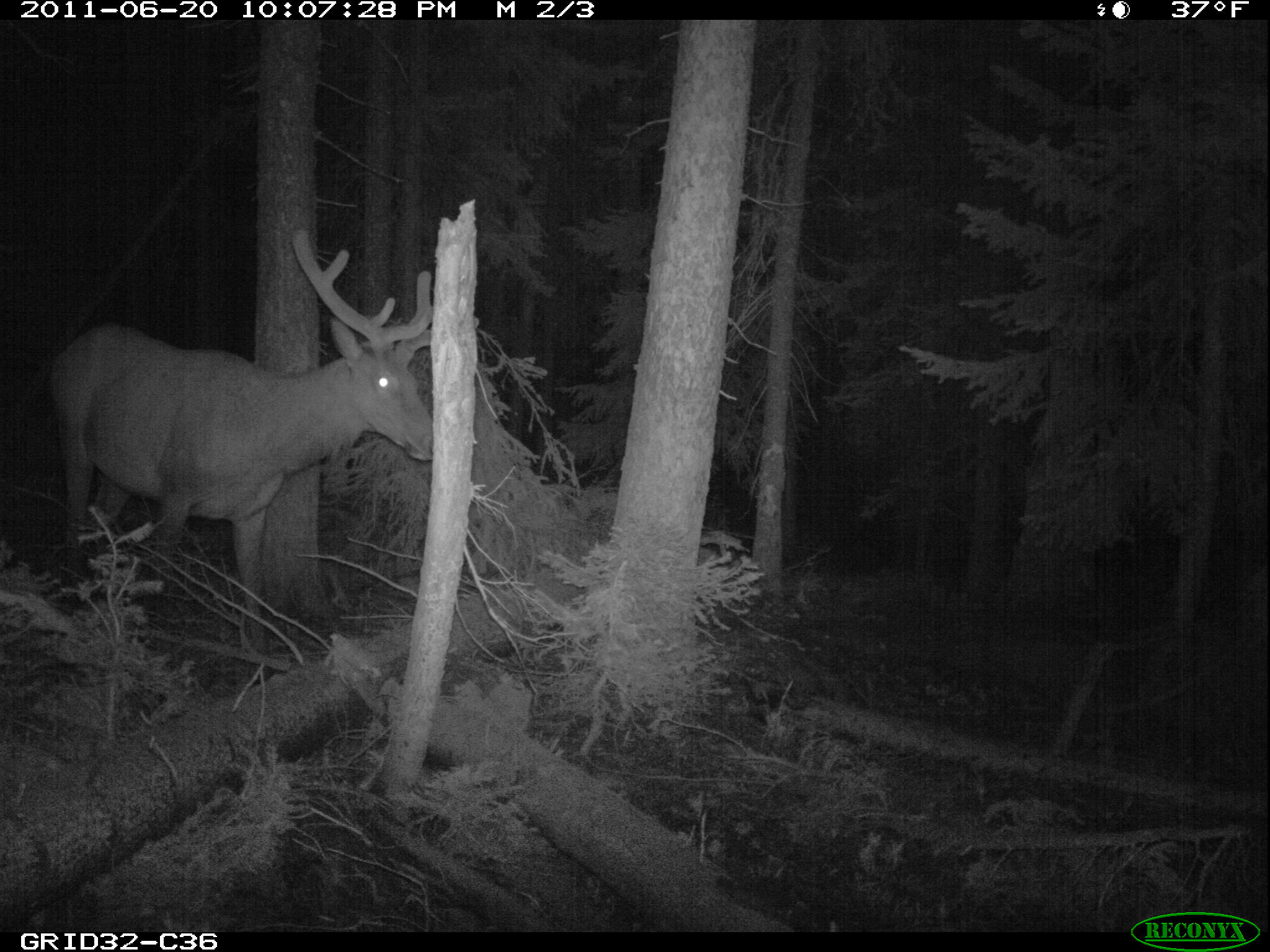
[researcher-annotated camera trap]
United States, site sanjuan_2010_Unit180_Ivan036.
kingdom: Animalia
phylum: Chordata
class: Mammalia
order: Artiodactyla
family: Cervidae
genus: Cervus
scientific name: Cervus elaphus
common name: red deer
Cervus elaphus (red deer).